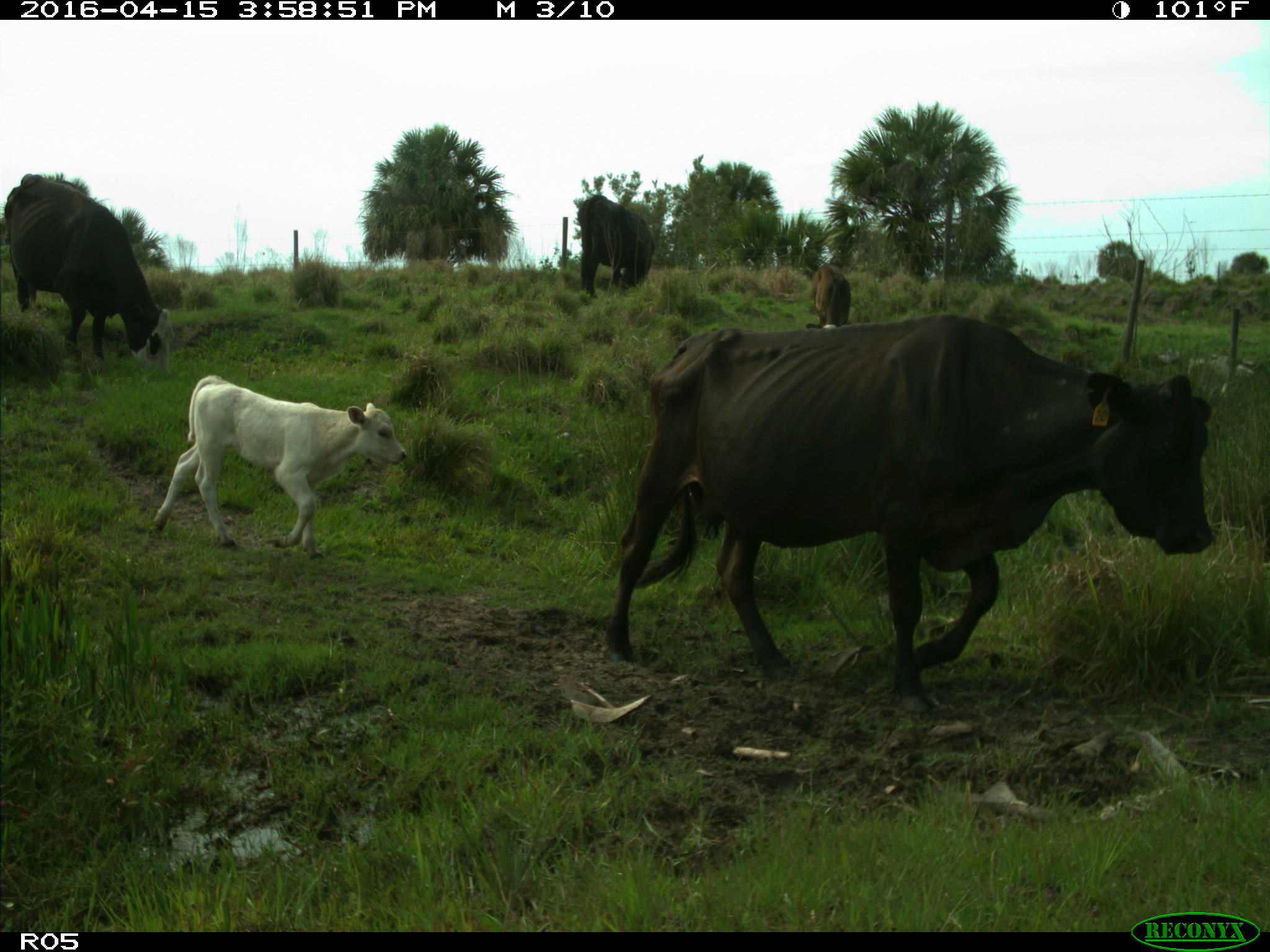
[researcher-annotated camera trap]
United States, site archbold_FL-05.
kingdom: Animalia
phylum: Chordata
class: Mammalia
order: Artiodactyla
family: Bovidae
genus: Bos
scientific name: Bos taurus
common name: domestic cow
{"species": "Bos taurus (domestic cow)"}